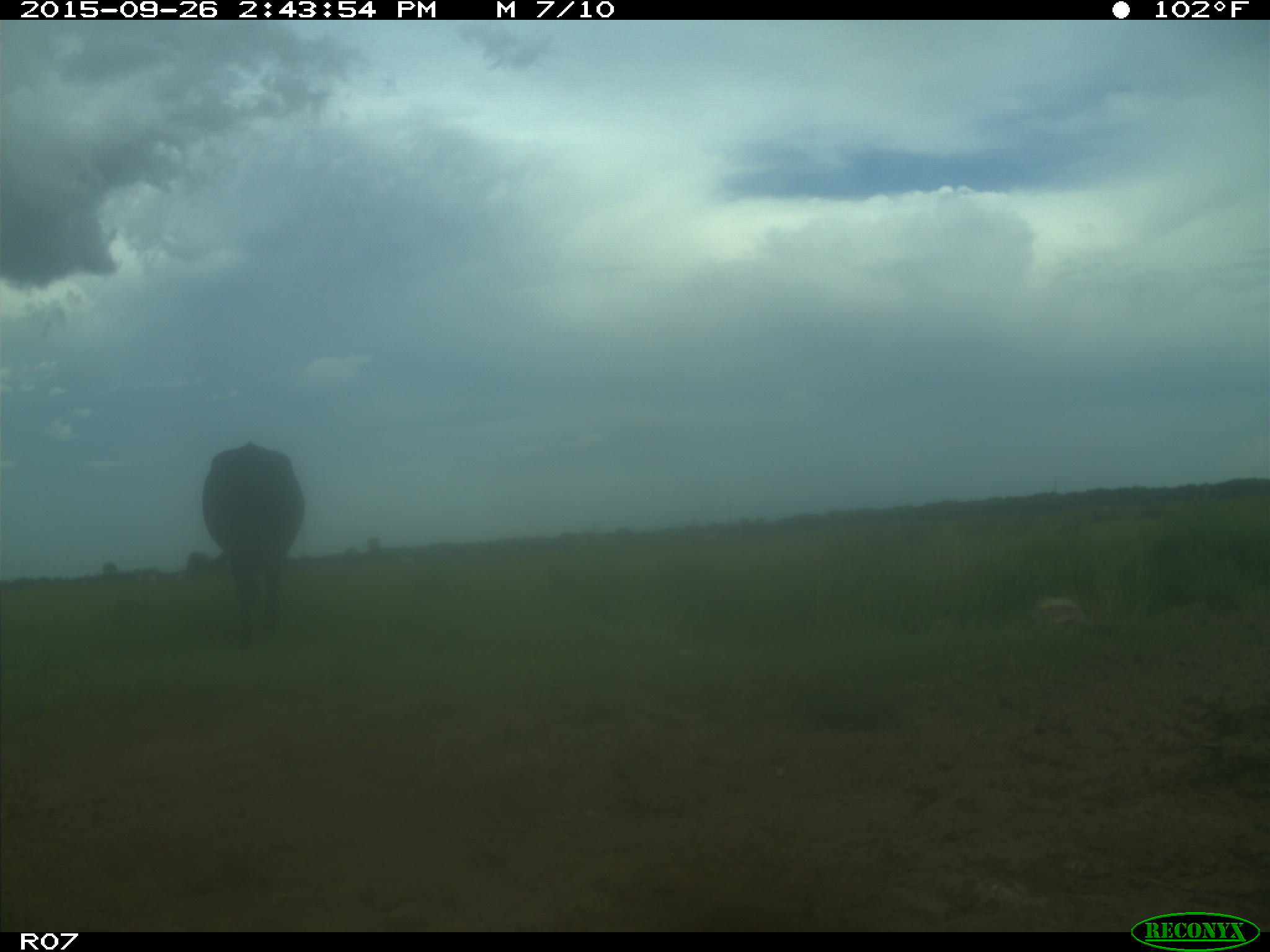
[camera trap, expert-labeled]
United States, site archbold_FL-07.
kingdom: Animalia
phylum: Chordata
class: Mammalia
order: Artiodactyla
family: Bovidae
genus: Bos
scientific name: Bos taurus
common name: domestic cow